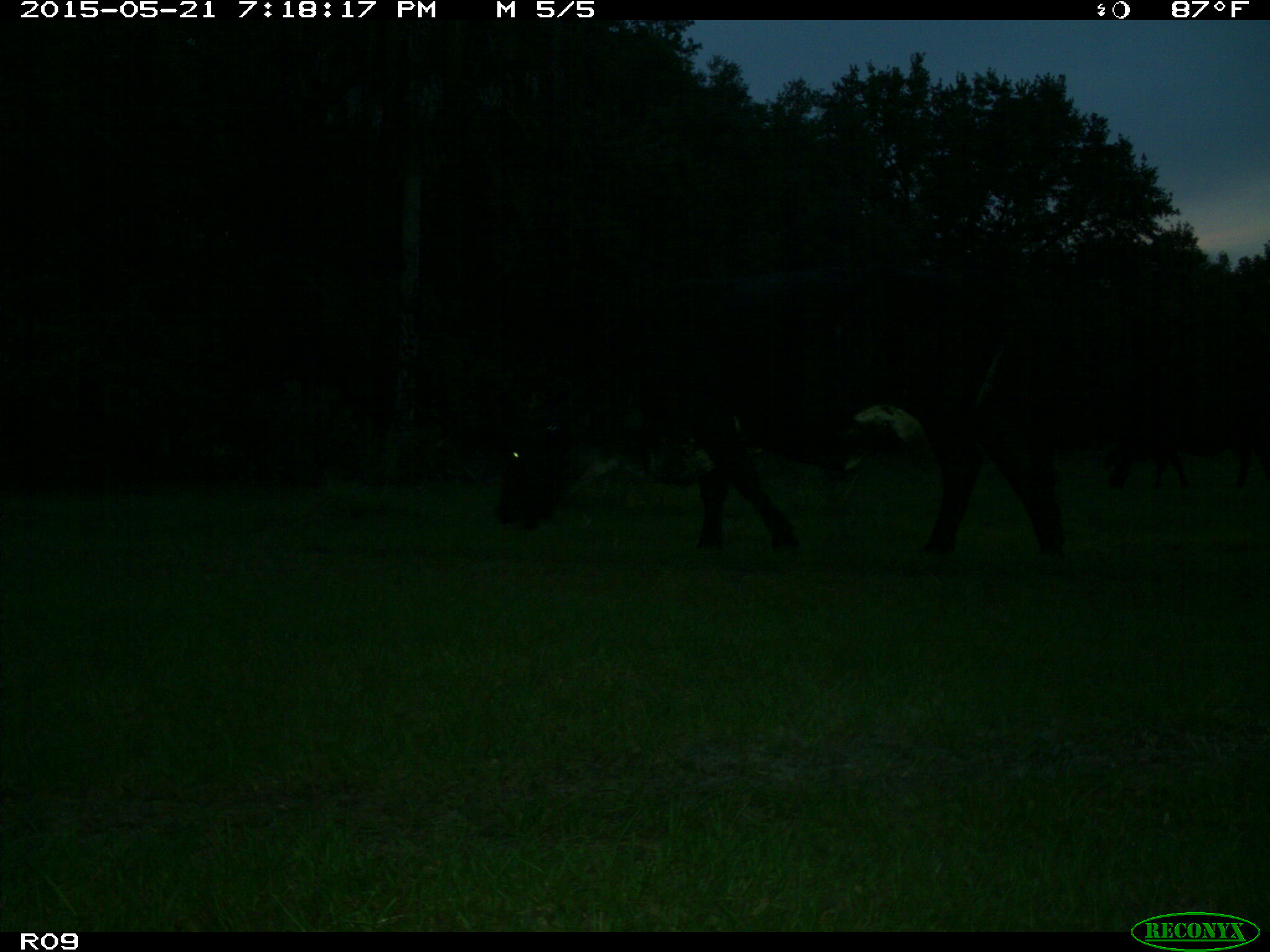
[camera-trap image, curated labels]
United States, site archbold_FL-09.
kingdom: Animalia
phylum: Chordata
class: Mammalia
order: Artiodactyla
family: Bovidae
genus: Bos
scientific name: Bos taurus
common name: domestic cow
Bos taurus (domestic cow).